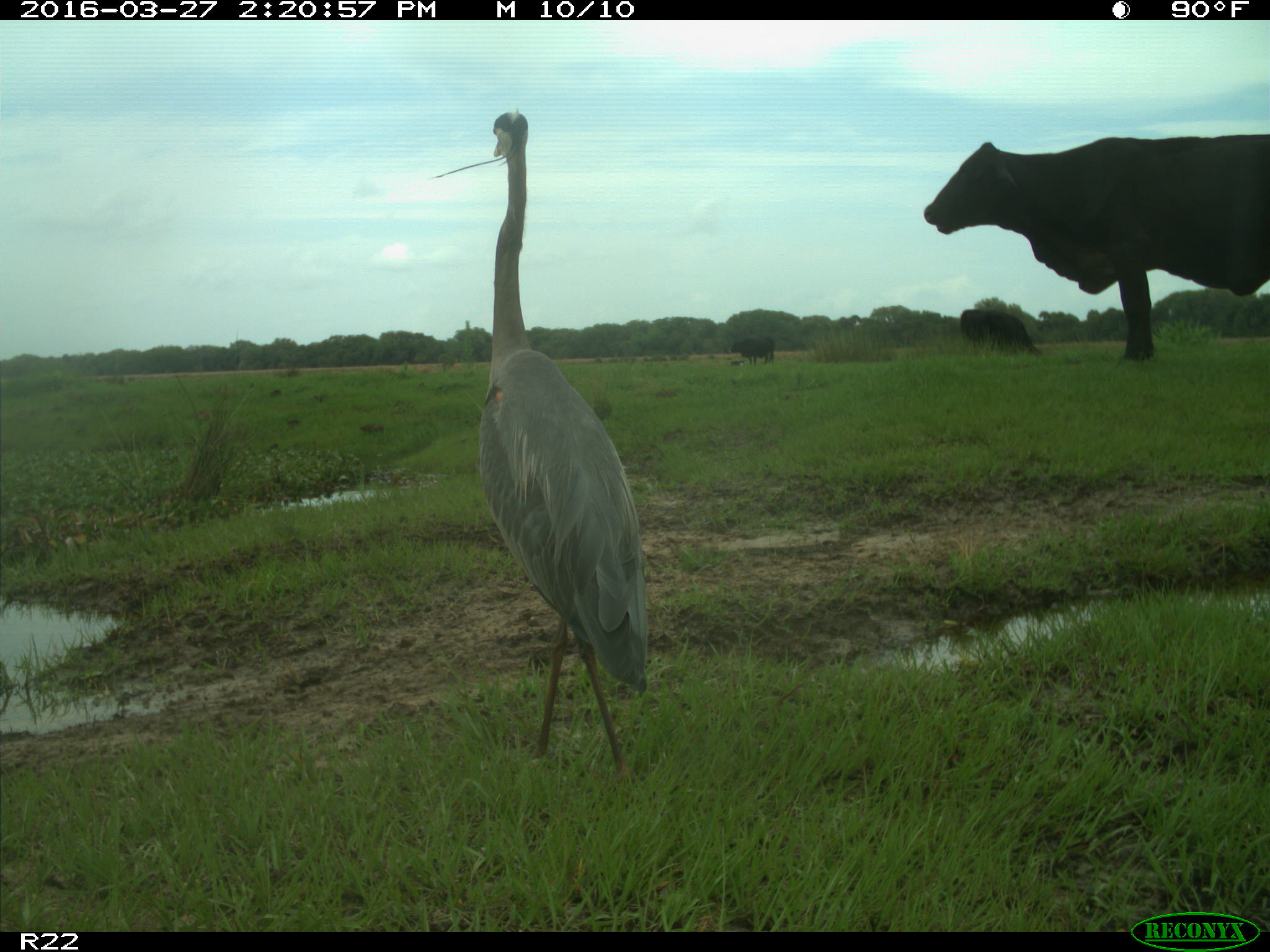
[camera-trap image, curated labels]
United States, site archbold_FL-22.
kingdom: Animalia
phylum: Chordata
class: Mammalia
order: Artiodactyla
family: Bovidae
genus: Bos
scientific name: Bos taurus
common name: domestic cow